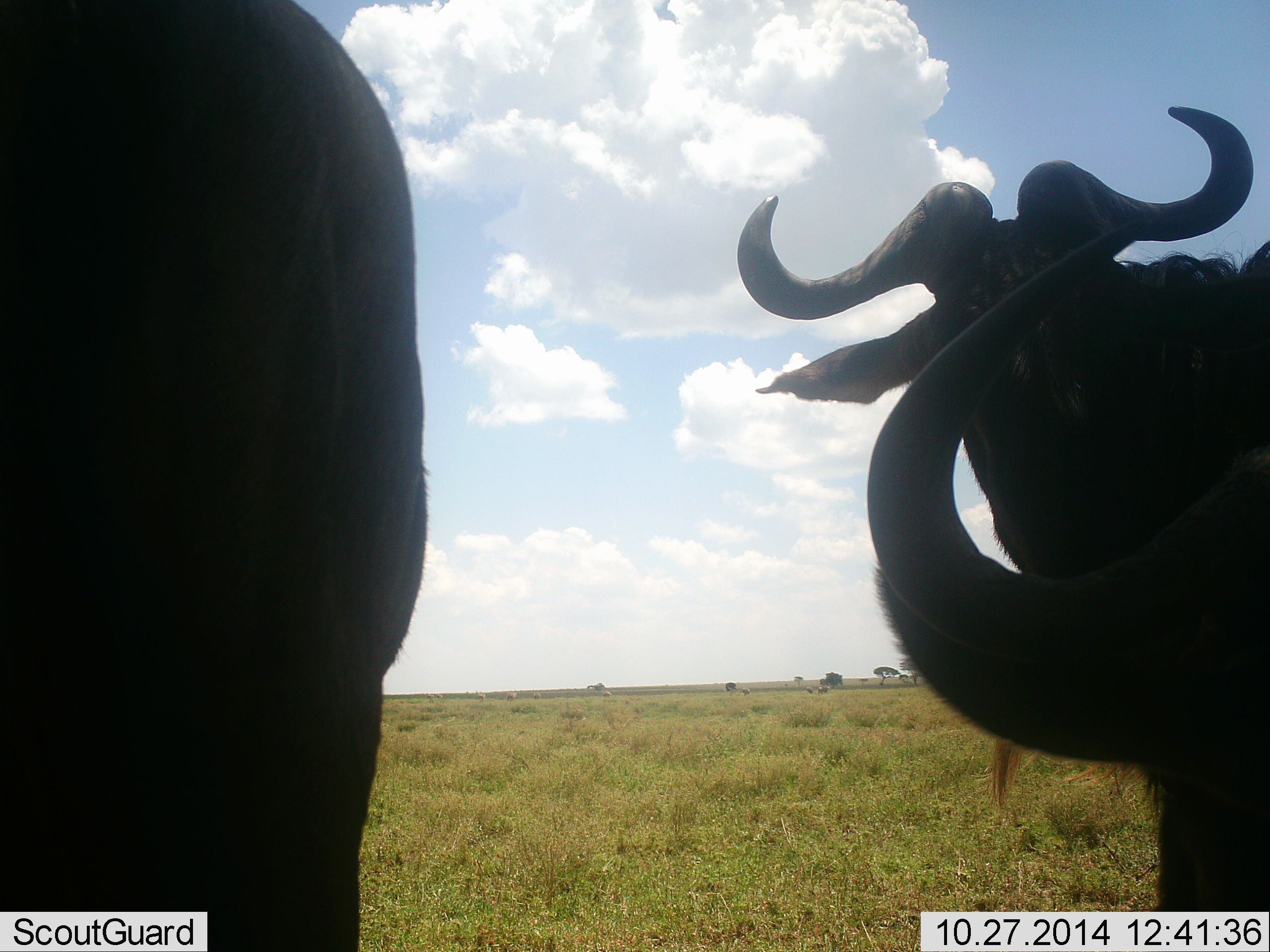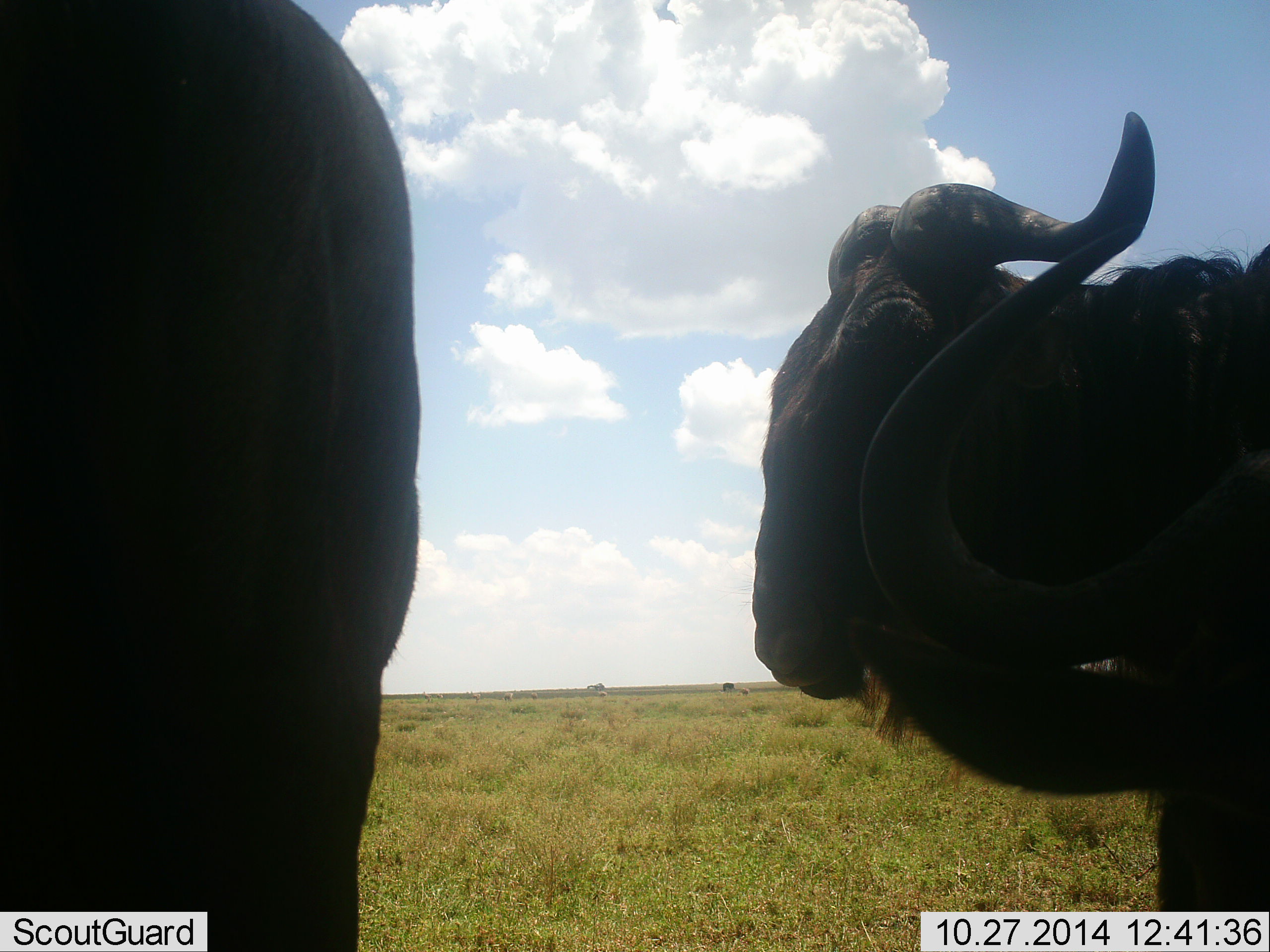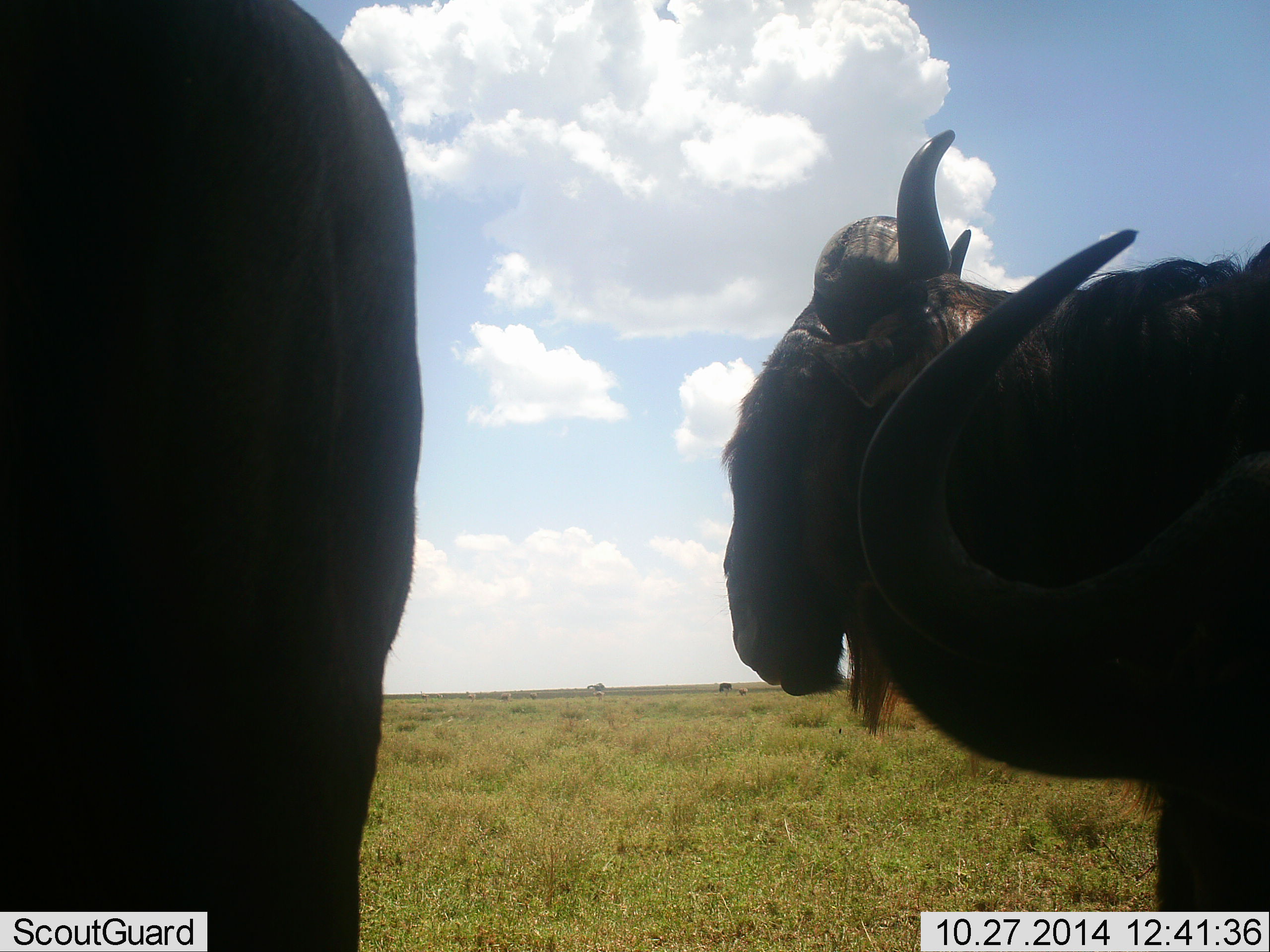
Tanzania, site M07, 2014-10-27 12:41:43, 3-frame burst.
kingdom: Animalia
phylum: Chordata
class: Mammalia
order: Artiodactyla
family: Bovidae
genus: Connochaetes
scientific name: Connochaetes taurinus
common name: blue wildebeest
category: wildebeest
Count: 3.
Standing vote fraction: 73%.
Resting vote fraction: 27%.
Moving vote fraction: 27%.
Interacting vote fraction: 9%.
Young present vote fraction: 0%.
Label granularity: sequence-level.